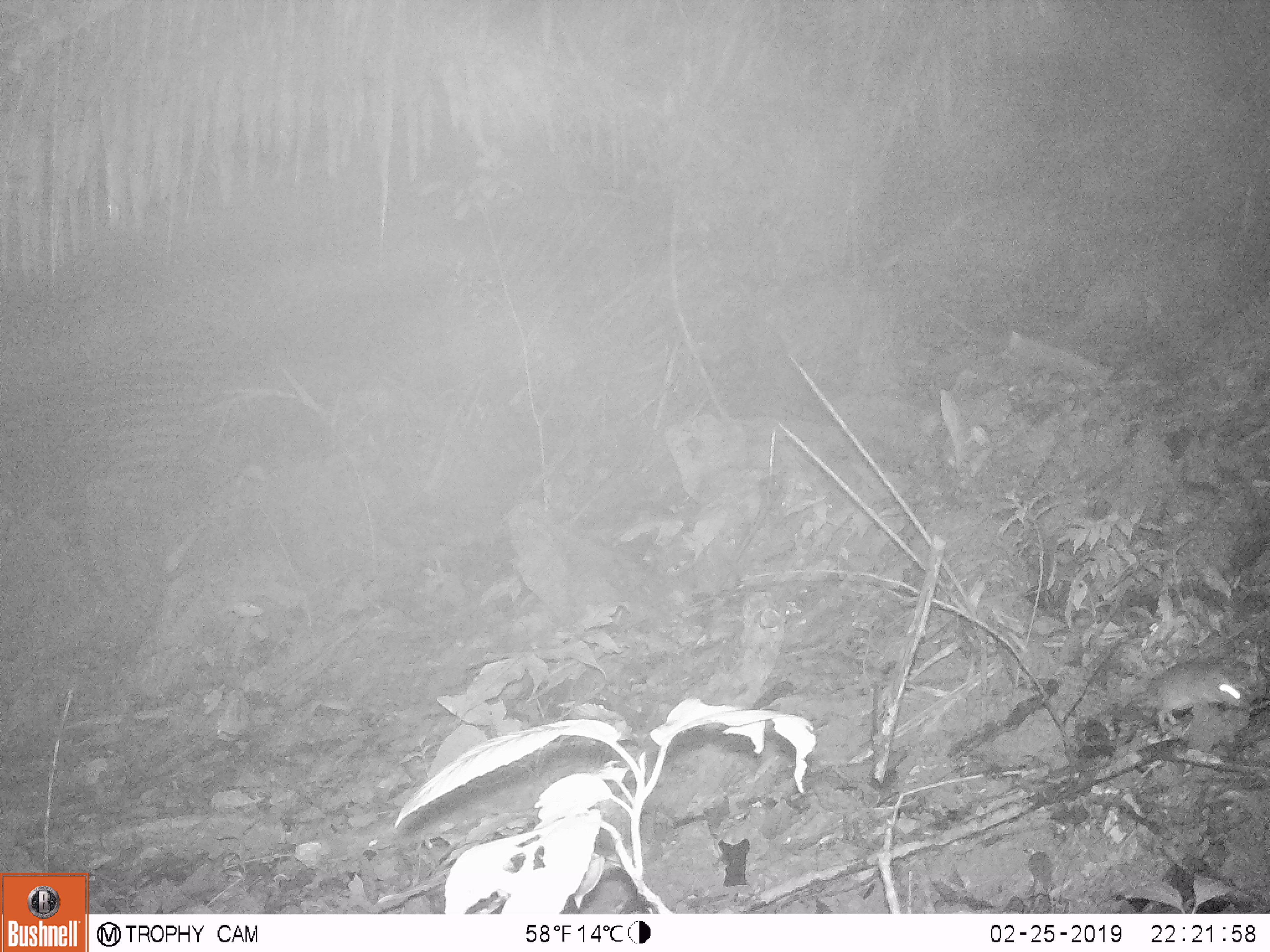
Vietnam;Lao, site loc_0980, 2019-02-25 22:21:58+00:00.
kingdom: Animalia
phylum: Chordata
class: Mammalia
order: Rodentia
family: Muridae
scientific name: Muridae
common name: old-world mice and rats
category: unidentified murid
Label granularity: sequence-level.